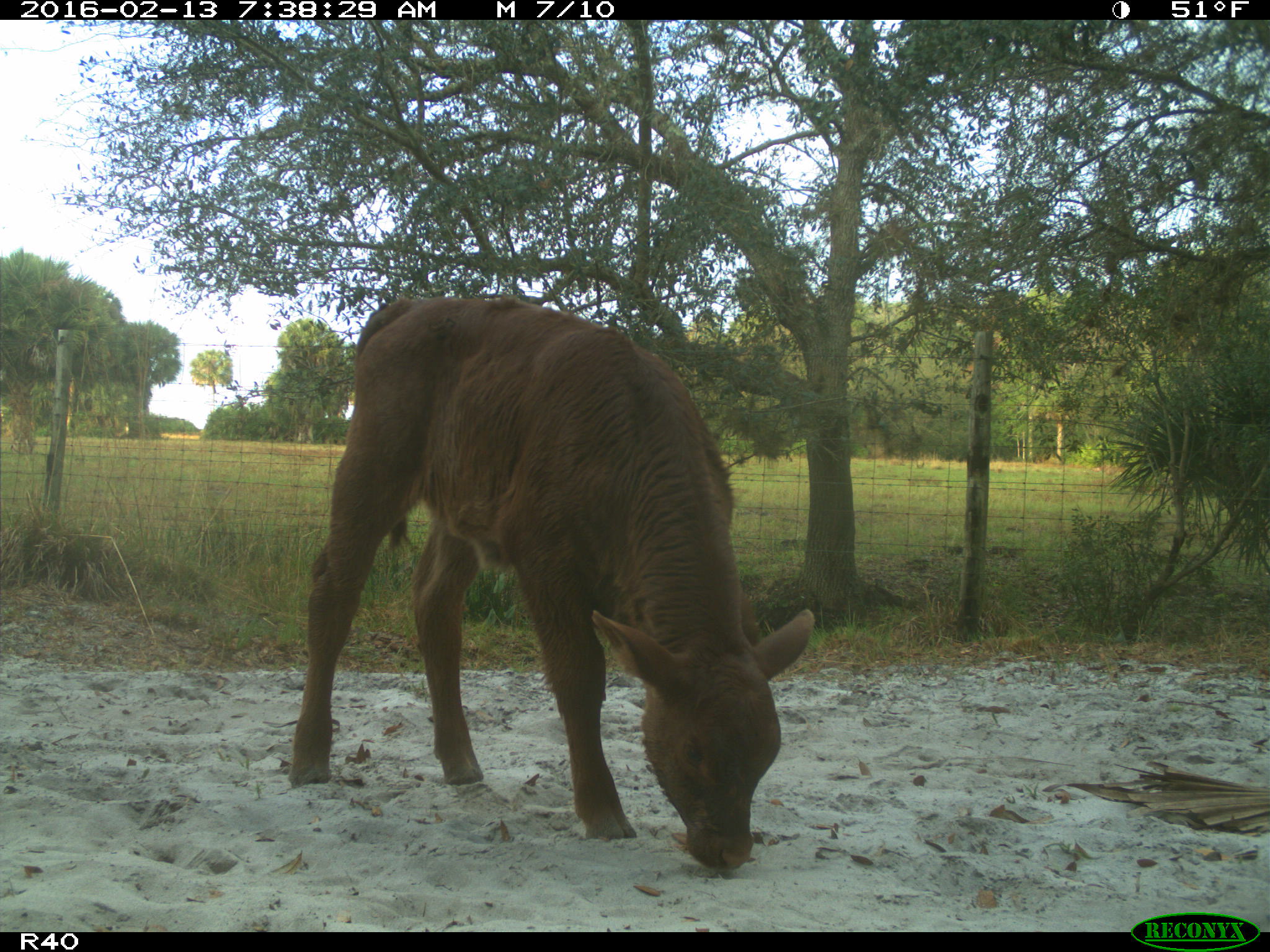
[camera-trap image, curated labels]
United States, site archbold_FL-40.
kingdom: Animalia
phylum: Chordata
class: Mammalia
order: Artiodactyla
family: Bovidae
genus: Bos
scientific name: Bos taurus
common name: domestic cow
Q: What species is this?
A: Bos taurus (domestic cow).